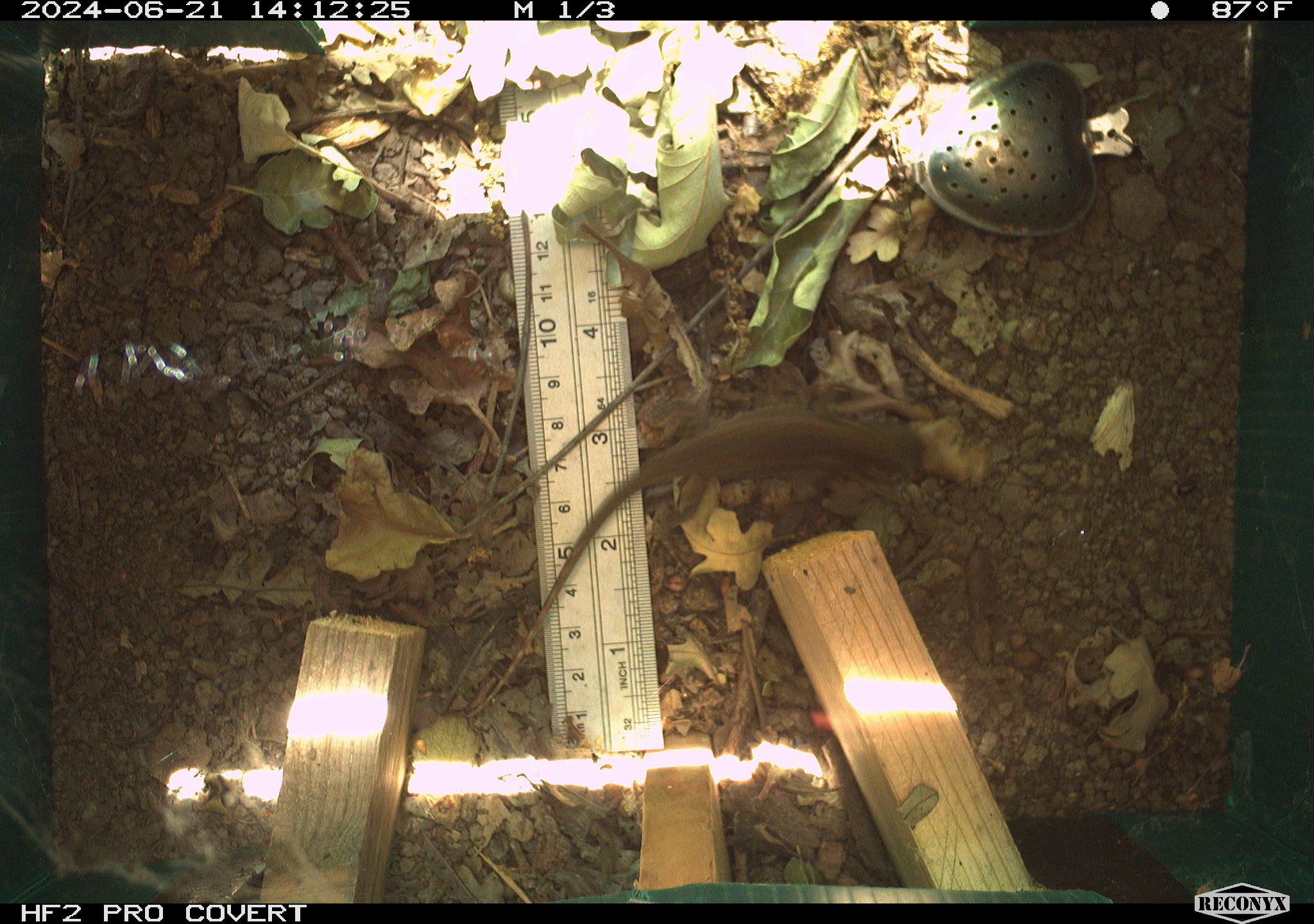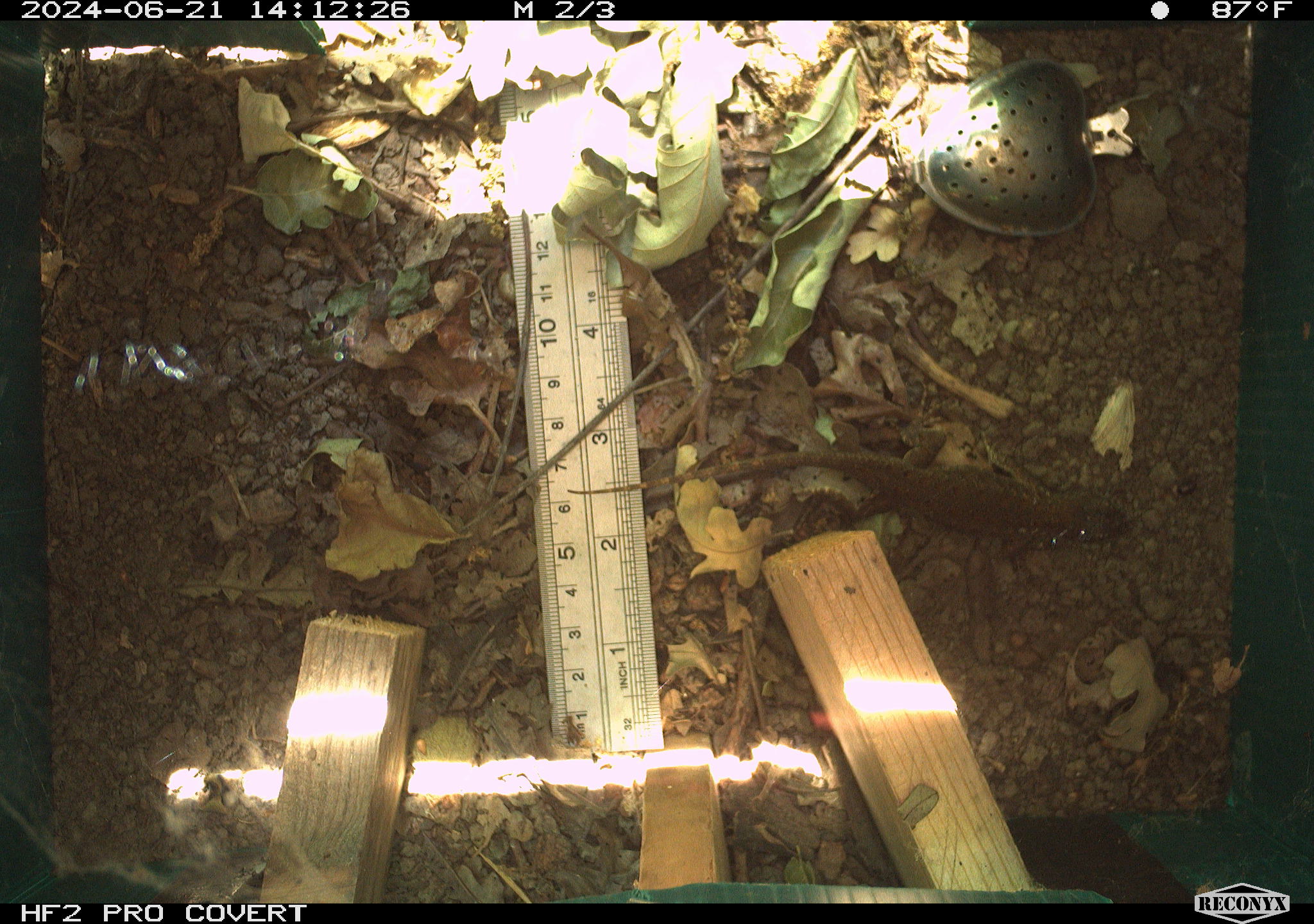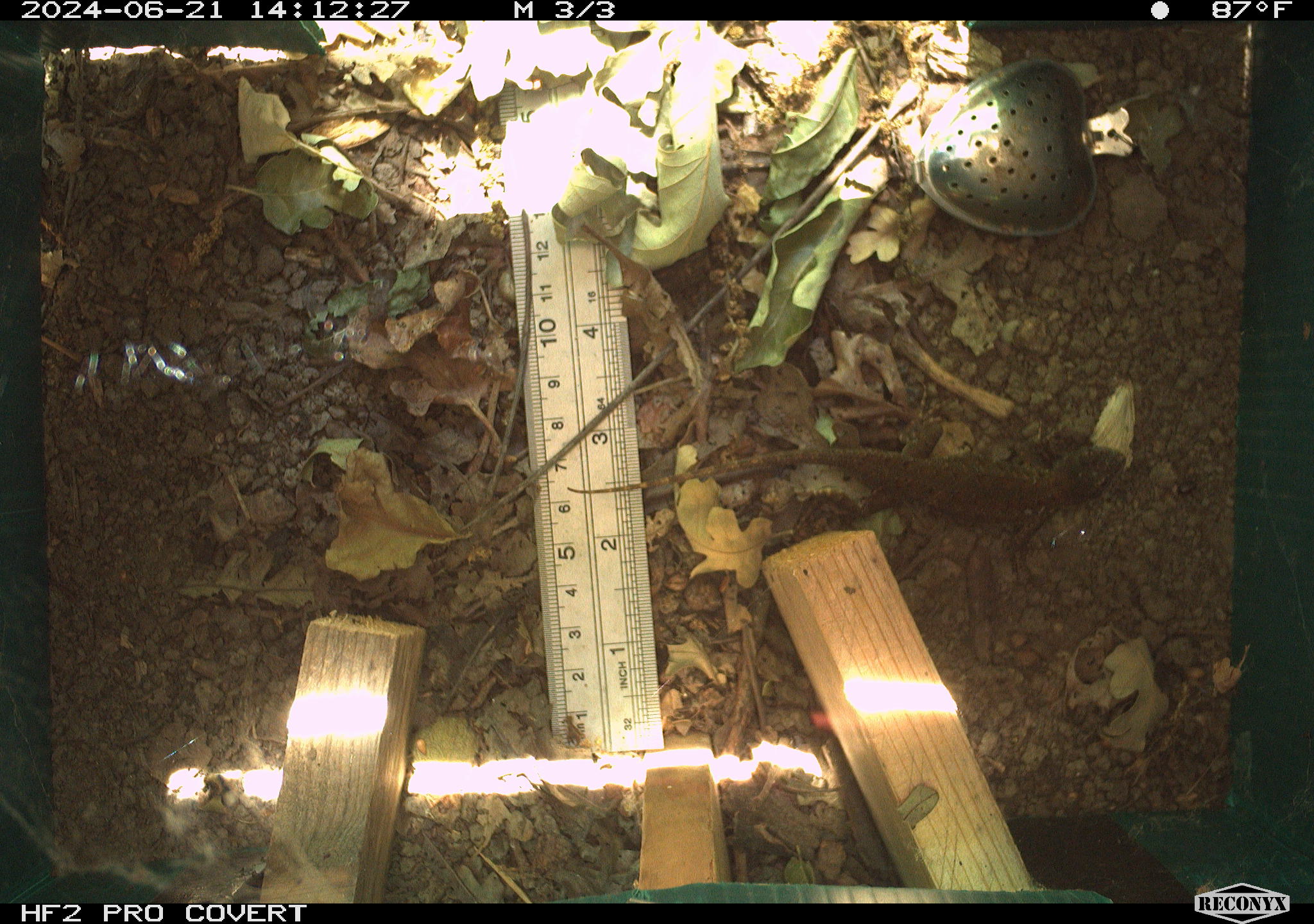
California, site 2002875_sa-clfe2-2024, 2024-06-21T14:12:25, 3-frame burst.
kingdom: Animalia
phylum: Chordata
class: Reptilia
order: Squamata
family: Phrynosomatidae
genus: Sceloporus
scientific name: Sceloporus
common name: spiny lizards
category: sceloporus species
Sceloporus species (spiny lizards) (Sceloporus).